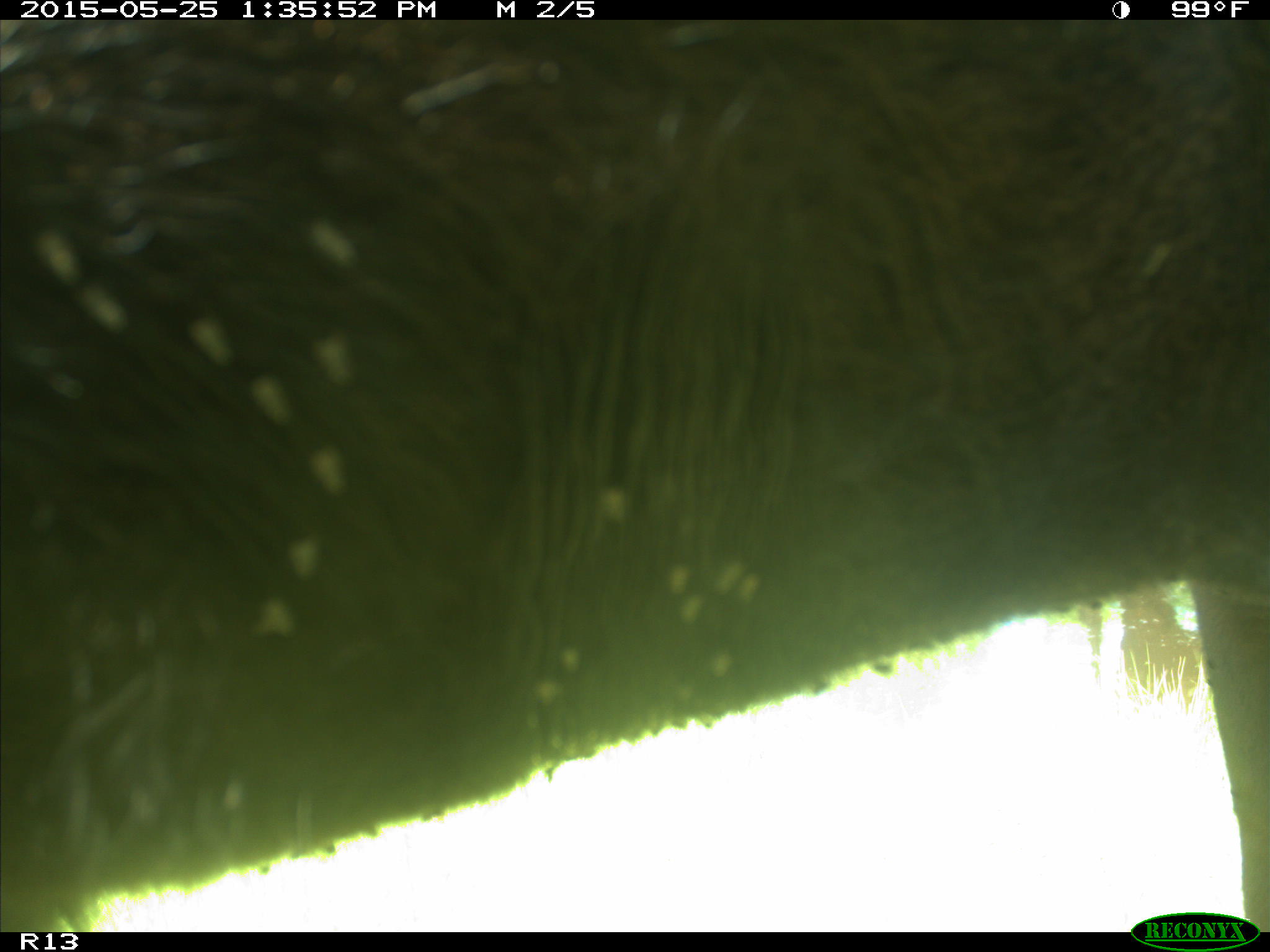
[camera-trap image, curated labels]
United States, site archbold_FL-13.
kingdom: Animalia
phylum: Chordata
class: Mammalia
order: Artiodactyla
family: Bovidae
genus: Bos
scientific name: Bos taurus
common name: domestic cow